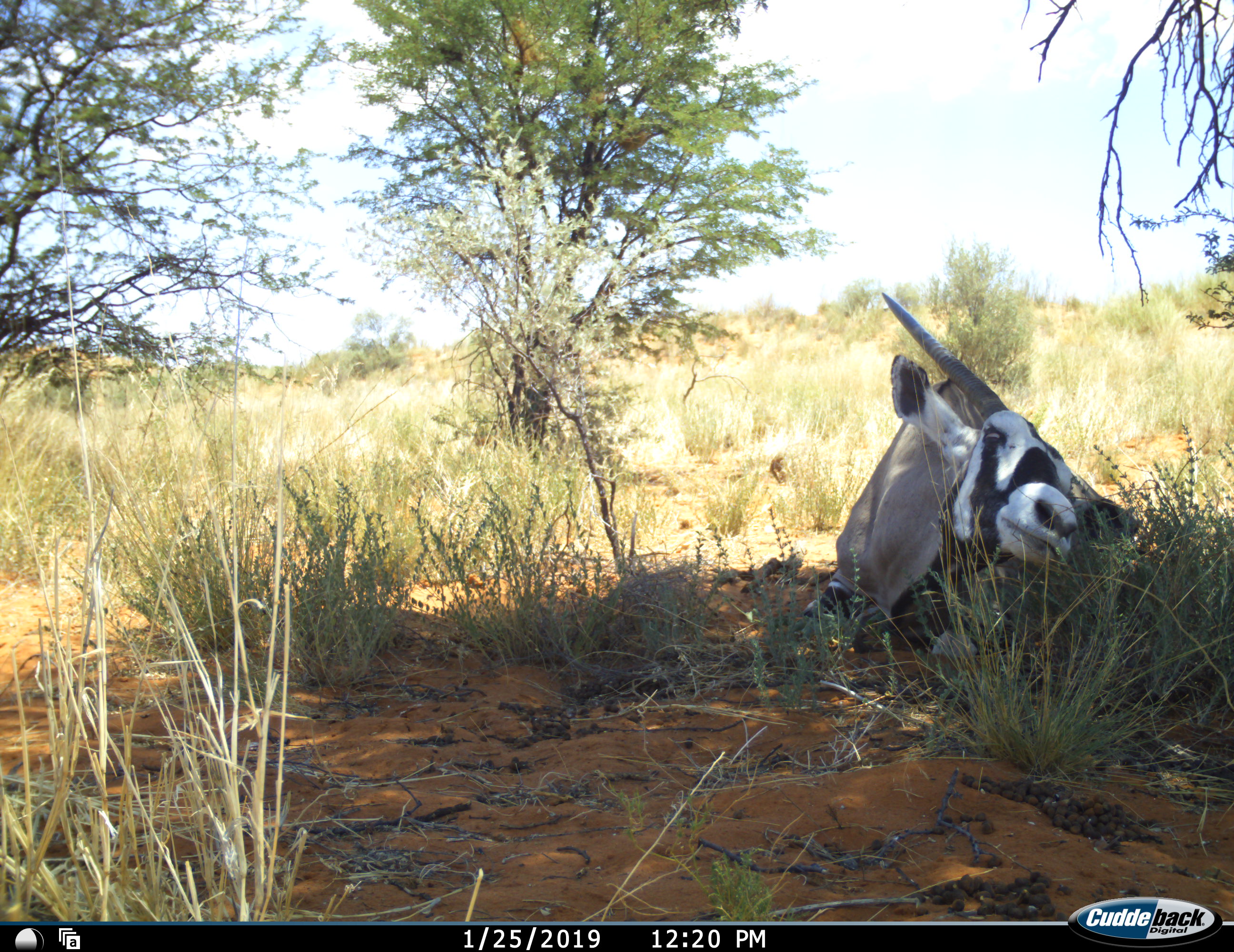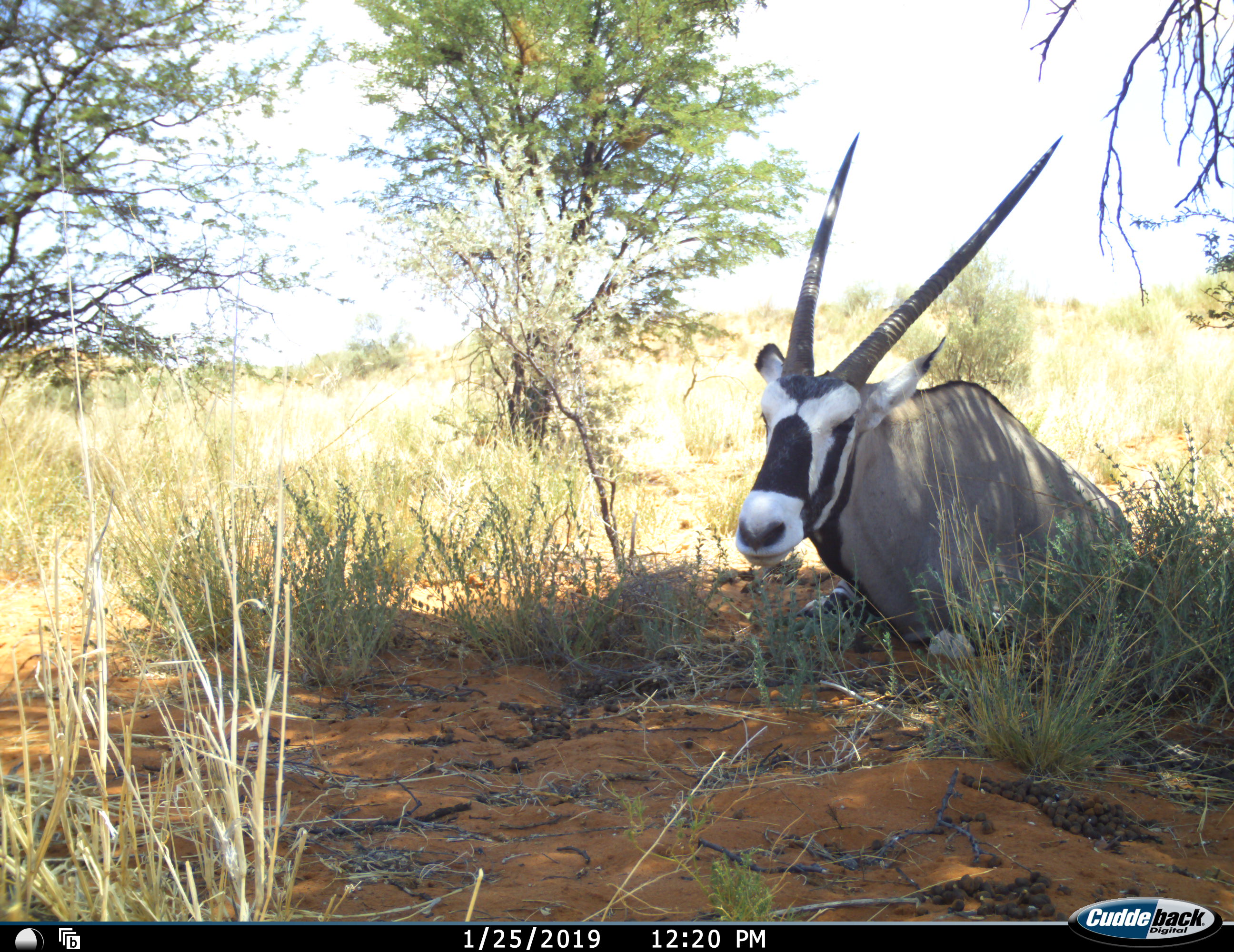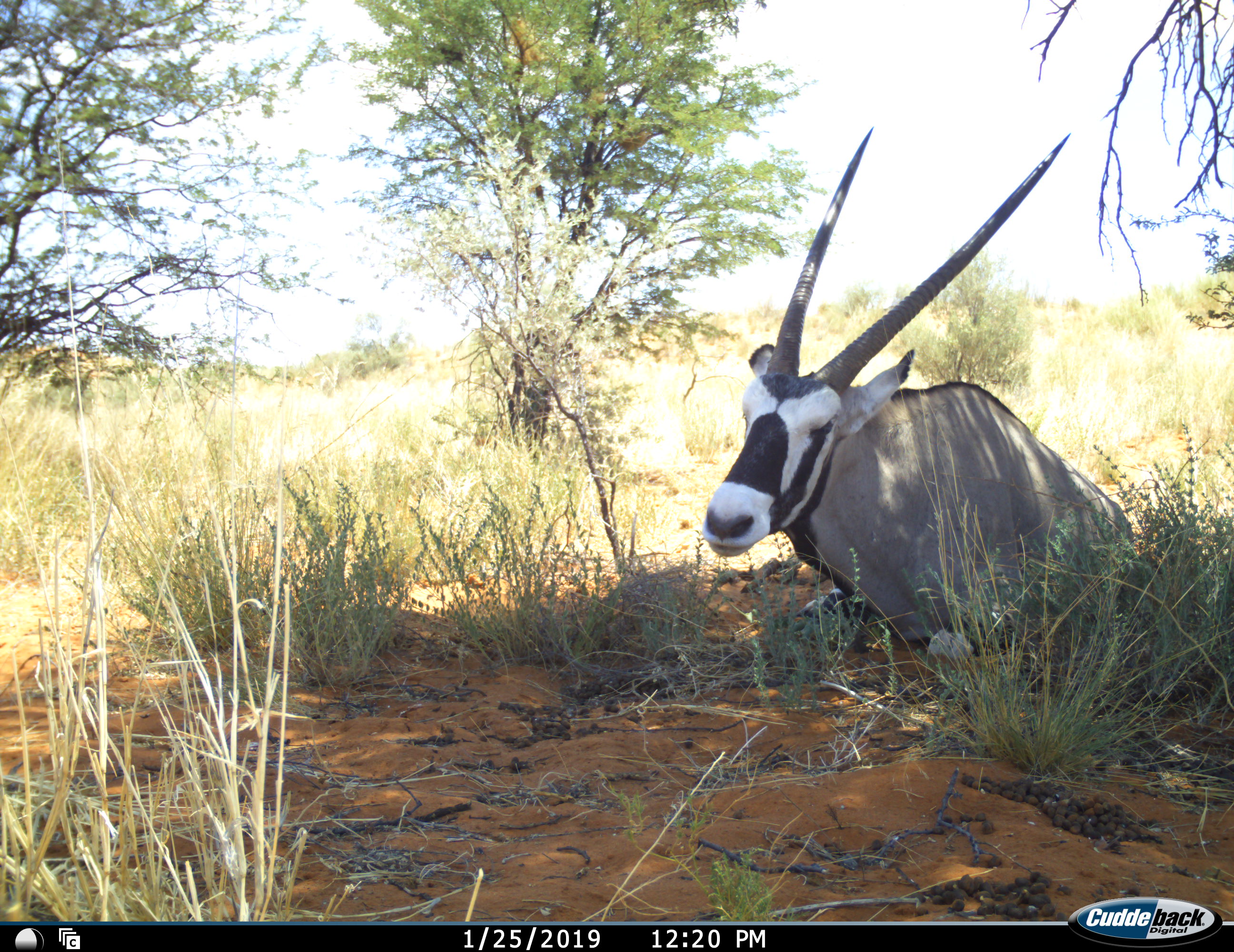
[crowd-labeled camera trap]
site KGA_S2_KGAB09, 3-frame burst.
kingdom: Animalia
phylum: Chordata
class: Mammalia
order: Artiodactyla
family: Bovidae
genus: Oryx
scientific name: Oryx gazella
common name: gemsbok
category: oryx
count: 1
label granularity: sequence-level